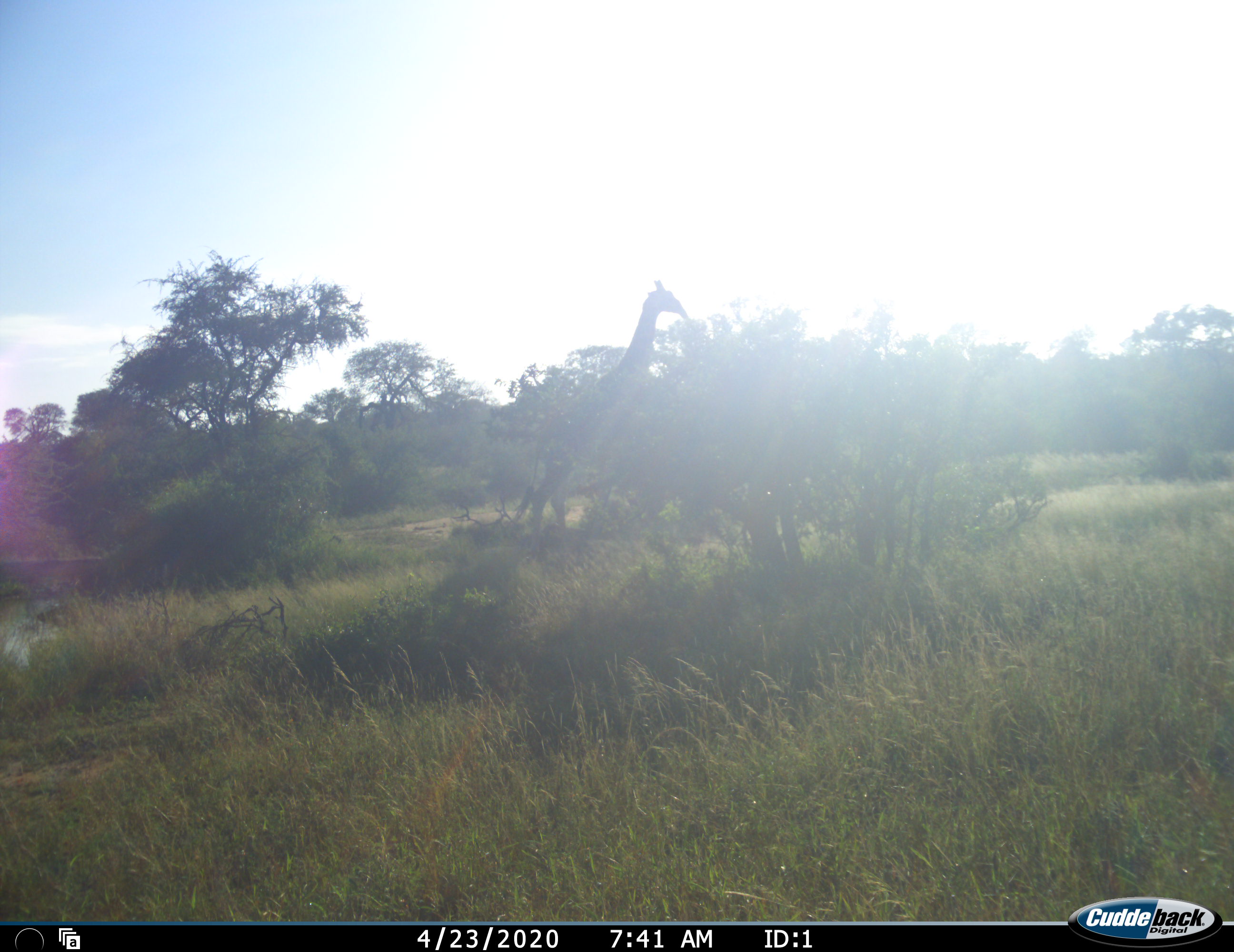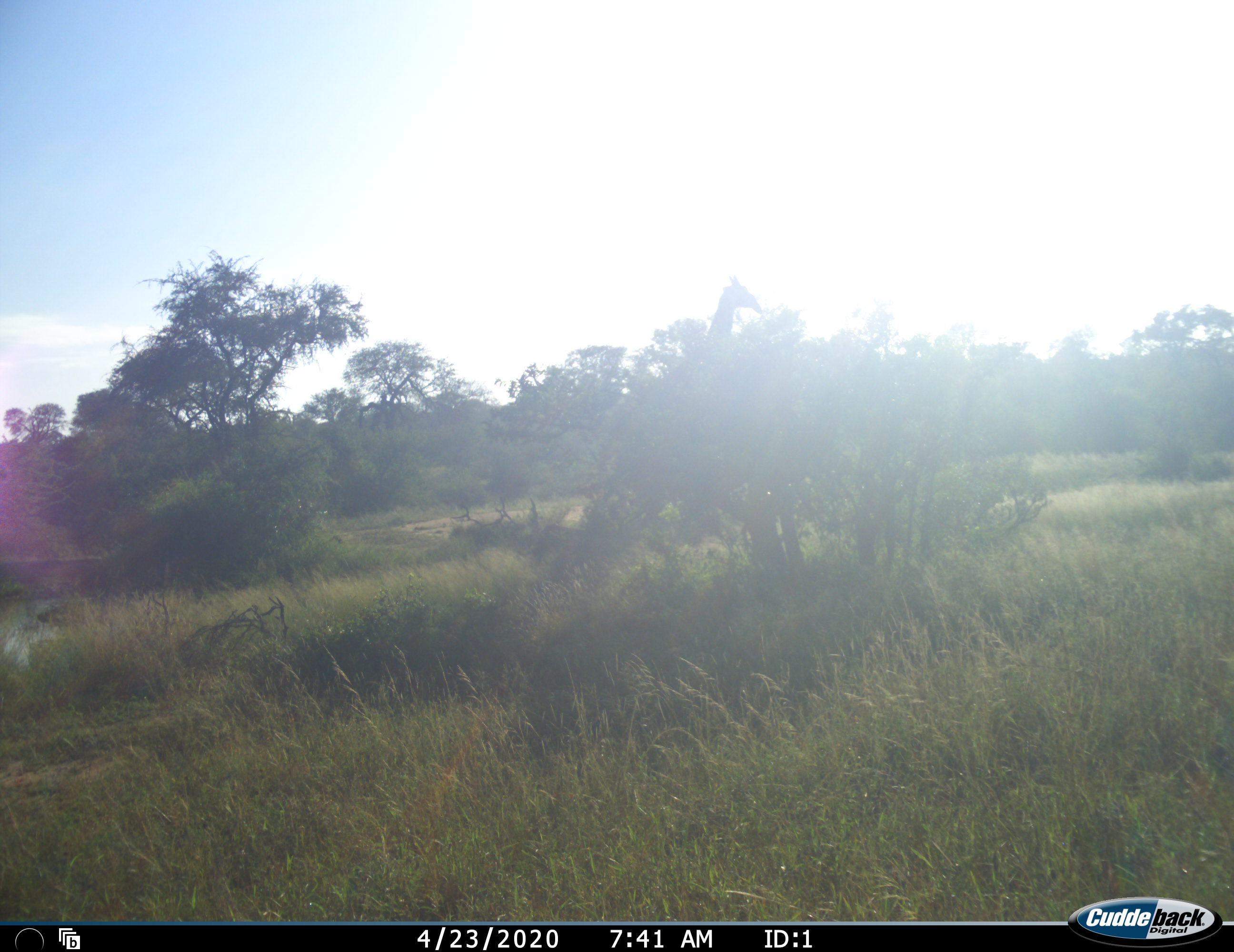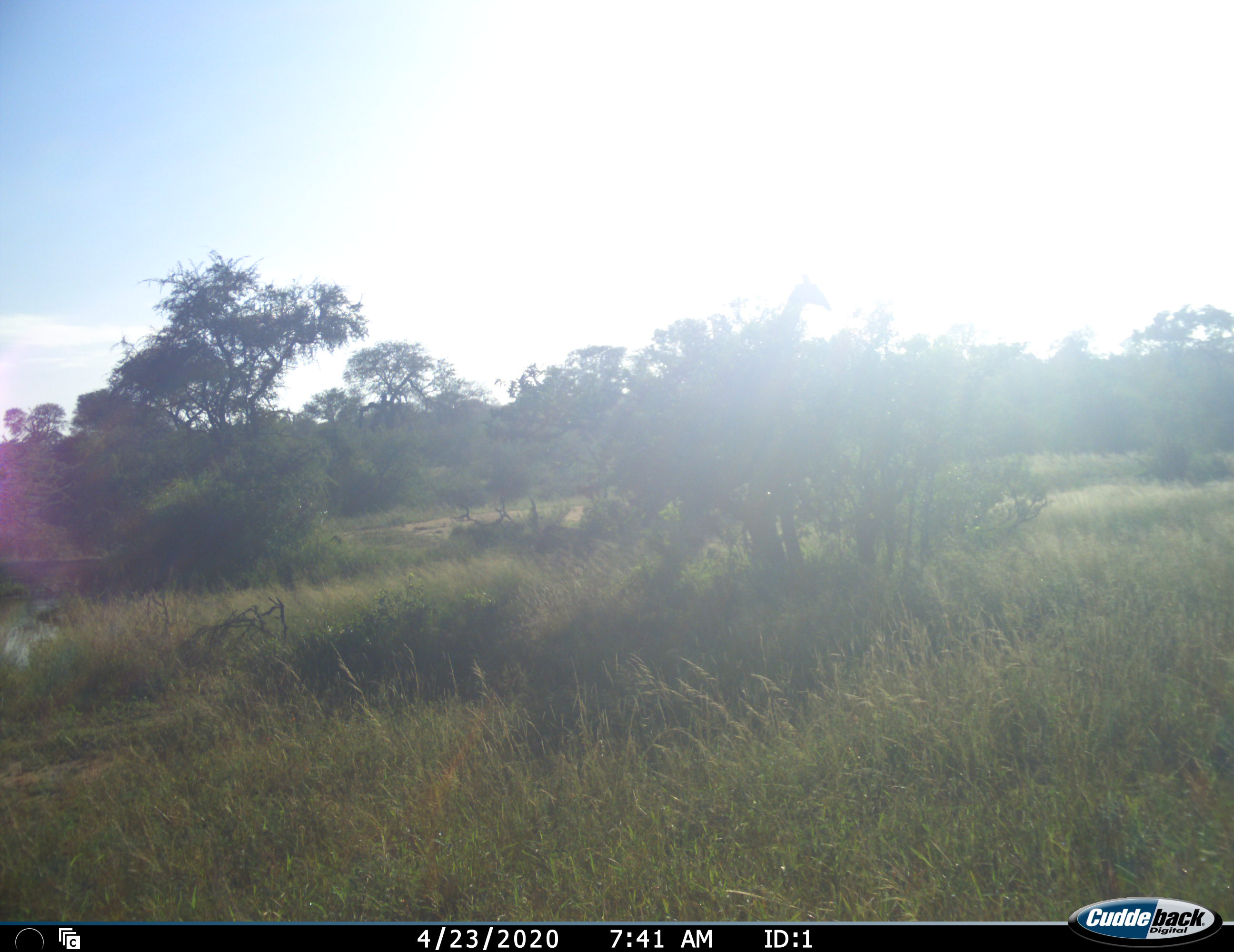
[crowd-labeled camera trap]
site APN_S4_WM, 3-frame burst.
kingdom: Animalia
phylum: Chordata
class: Mammalia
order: Artiodactyla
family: Giraffidae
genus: Giraffa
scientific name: Giraffa camelopardalis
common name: giraffe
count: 1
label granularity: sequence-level